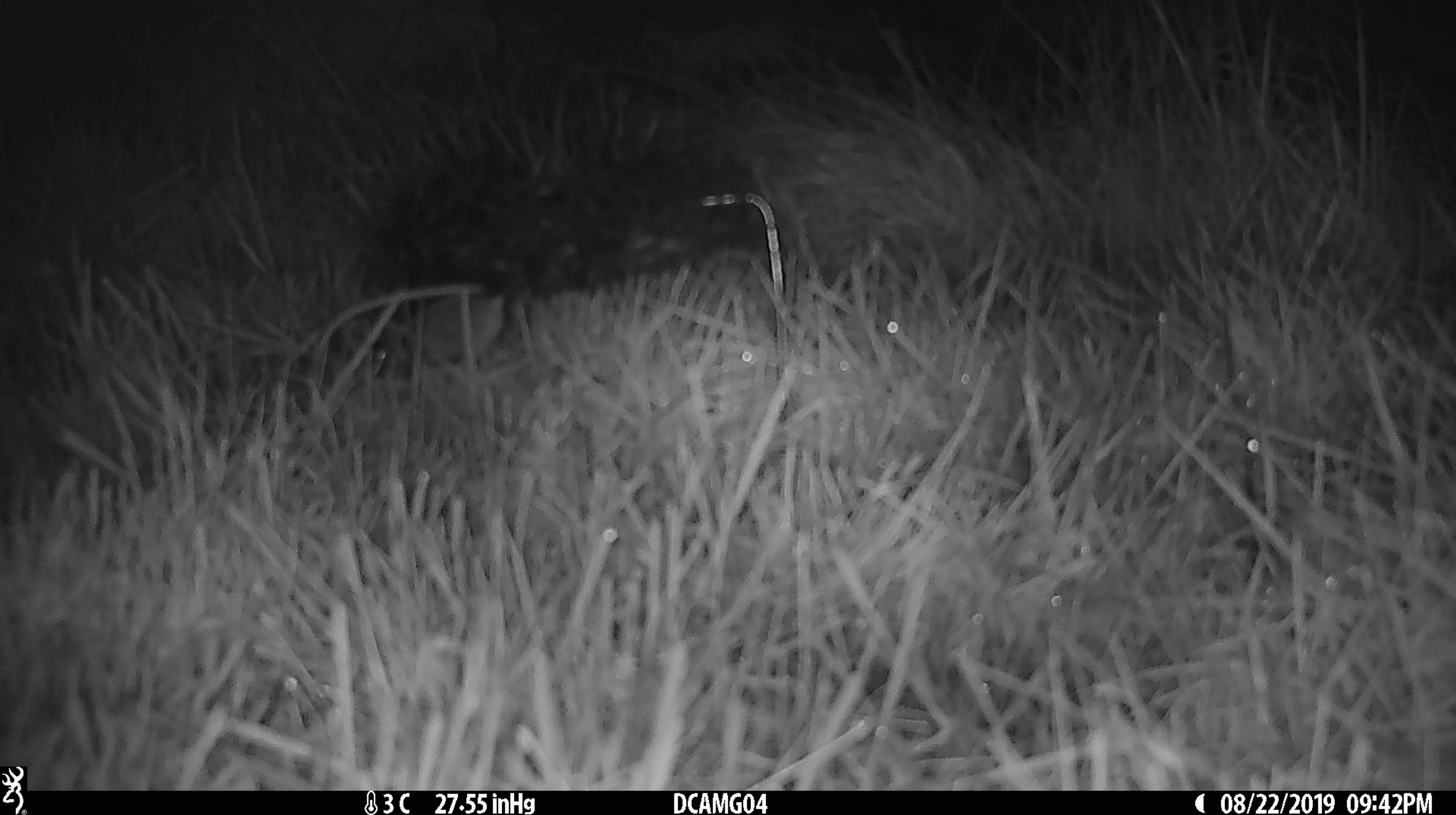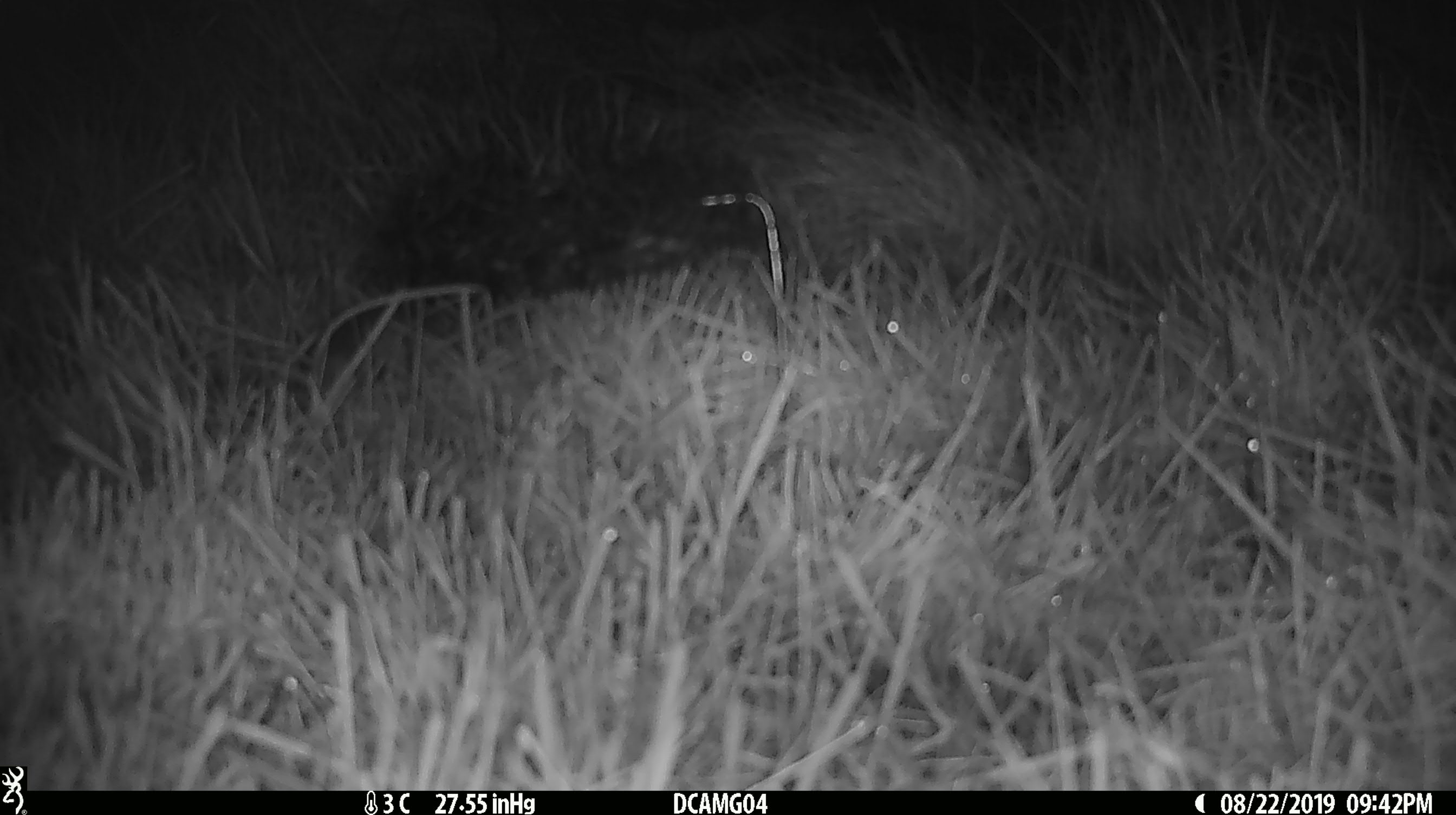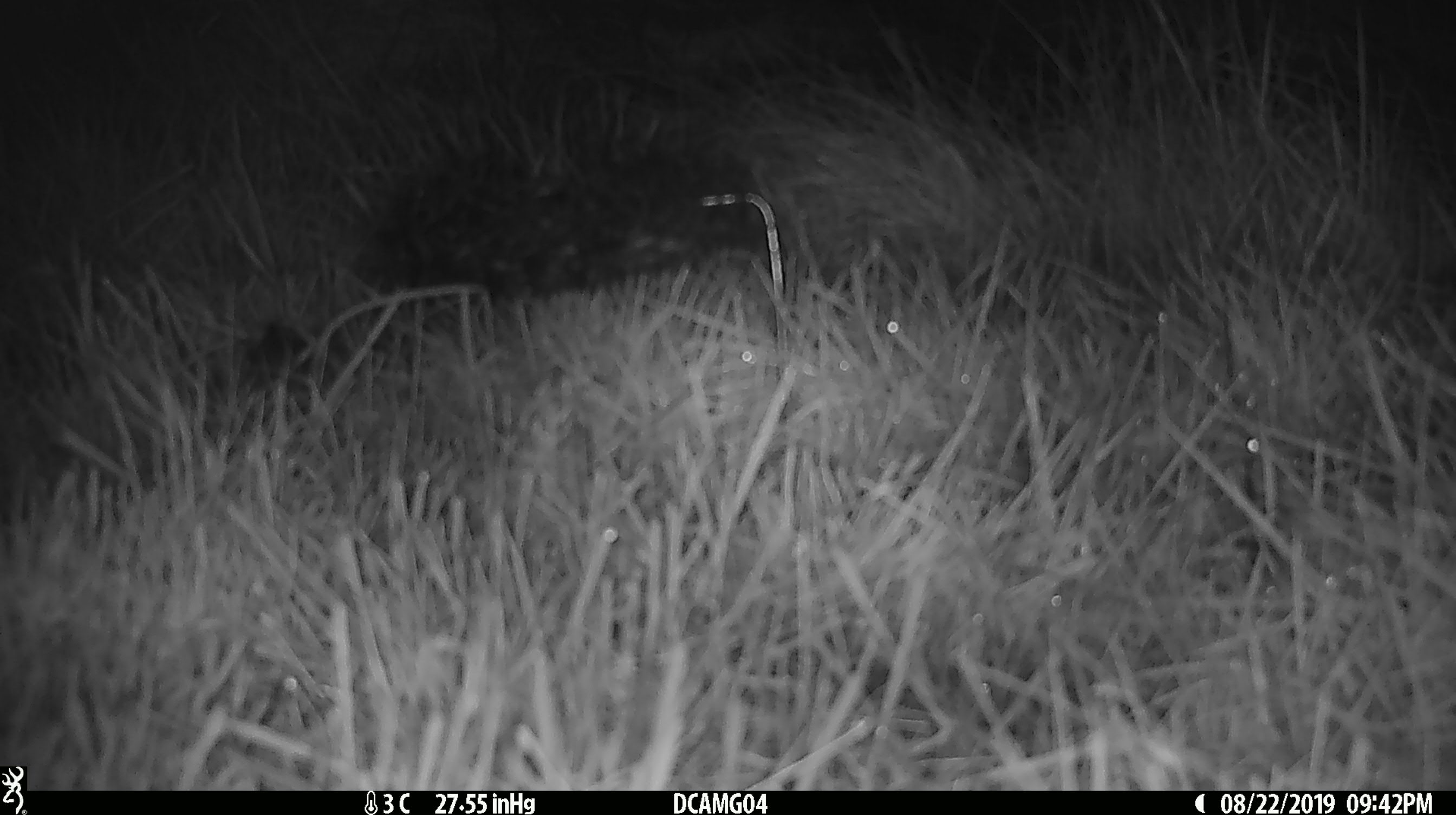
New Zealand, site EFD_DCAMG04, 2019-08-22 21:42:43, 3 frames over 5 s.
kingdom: Animalia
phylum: Chordata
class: Mammalia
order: Rodentia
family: Muridae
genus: Mus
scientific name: Mus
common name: mouse